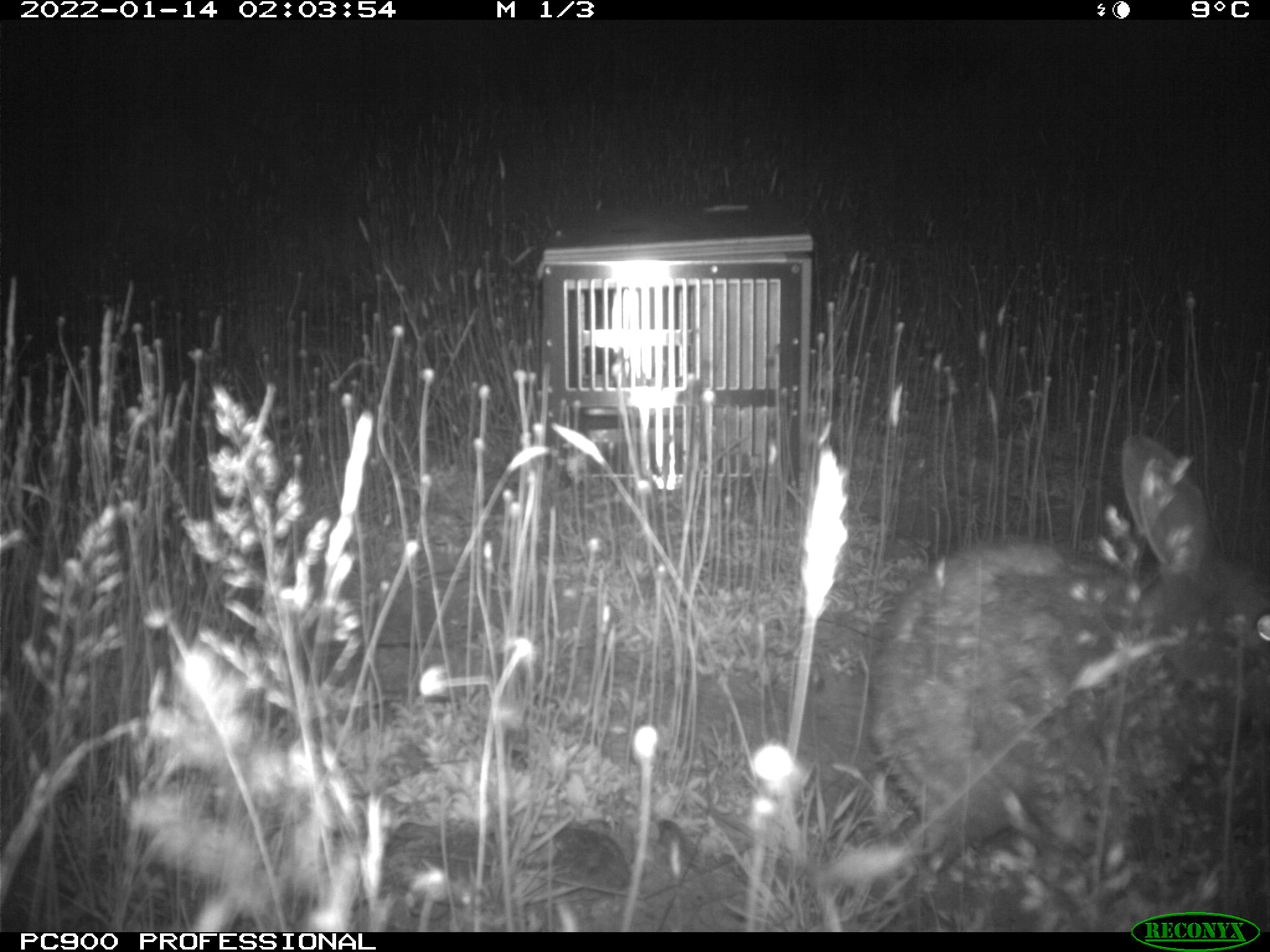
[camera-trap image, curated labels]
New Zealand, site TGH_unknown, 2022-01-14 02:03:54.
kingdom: Animalia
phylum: Chordata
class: Mammalia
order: Lagomorpha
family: Leporidae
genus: Oryctolagus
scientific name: Oryctolagus cuniculus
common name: european rabbit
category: rabbit